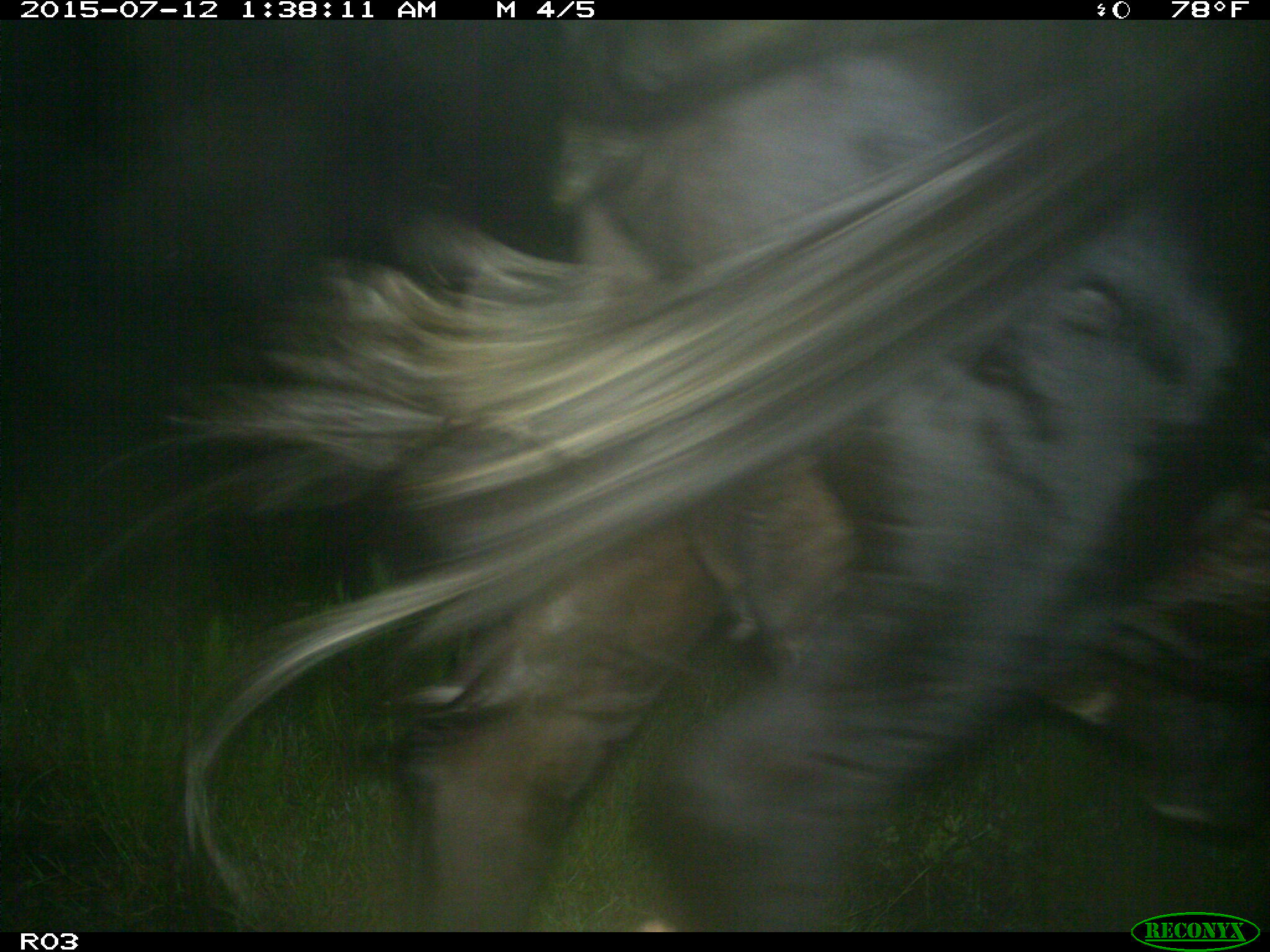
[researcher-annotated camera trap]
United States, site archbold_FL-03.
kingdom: Animalia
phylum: Chordata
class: Mammalia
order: Artiodactyla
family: Bovidae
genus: Bos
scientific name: Bos taurus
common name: domestic cow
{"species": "Bos taurus (domestic cow)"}